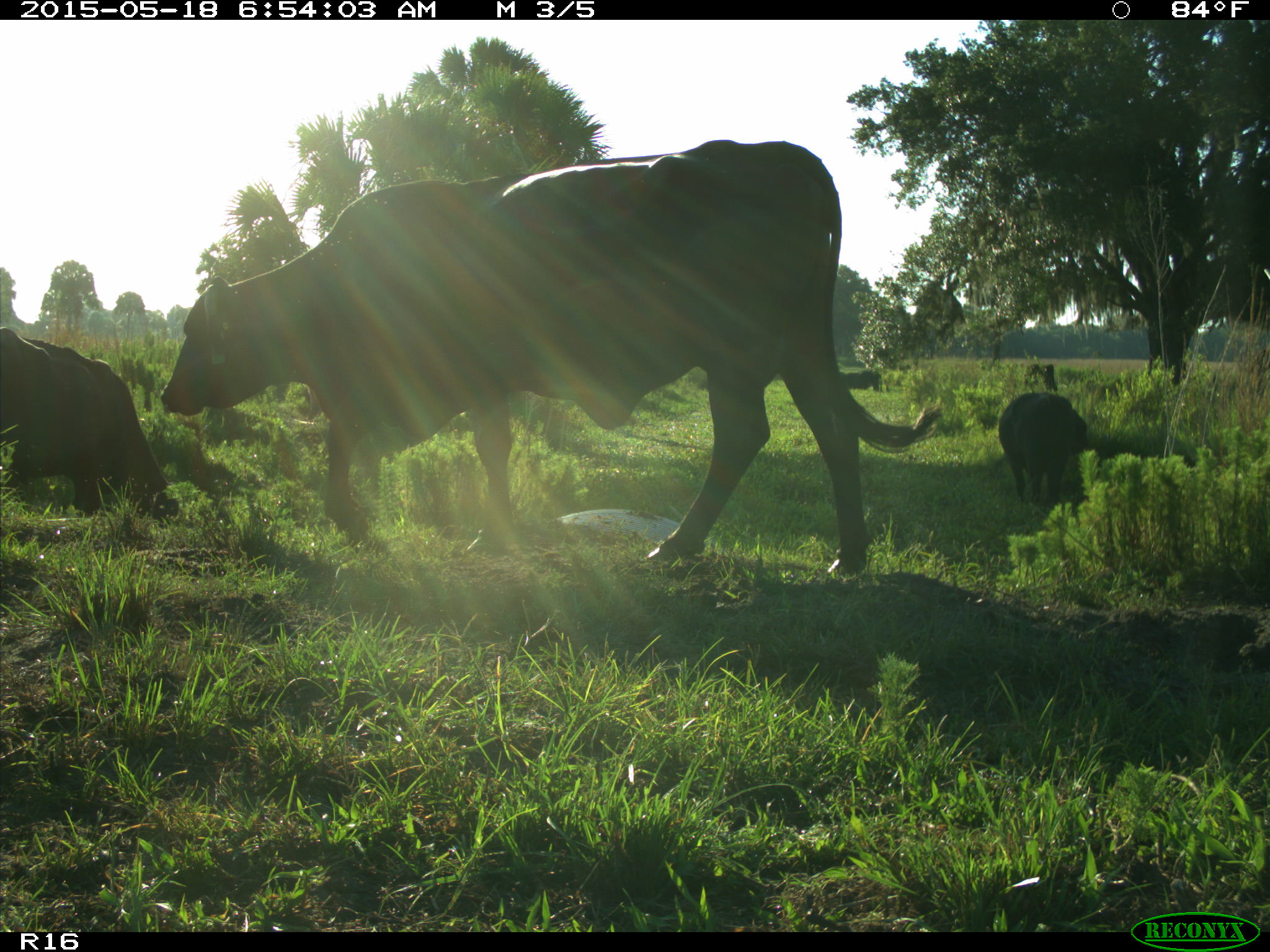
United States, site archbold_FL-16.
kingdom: Animalia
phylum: Chordata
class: Mammalia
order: Artiodactyla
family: Bovidae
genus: Bos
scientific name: Bos taurus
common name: domestic cow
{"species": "Bos taurus (domestic cow)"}